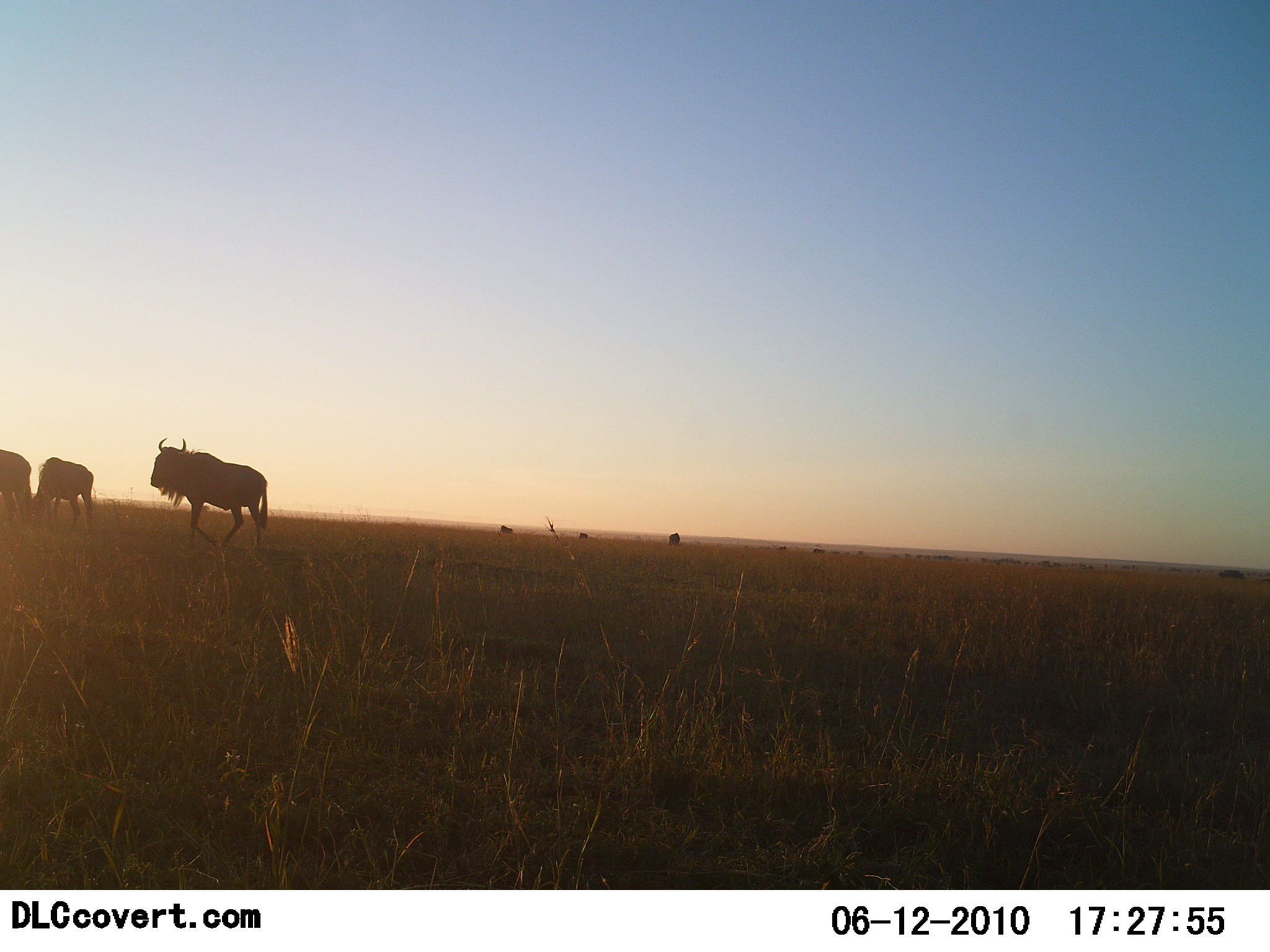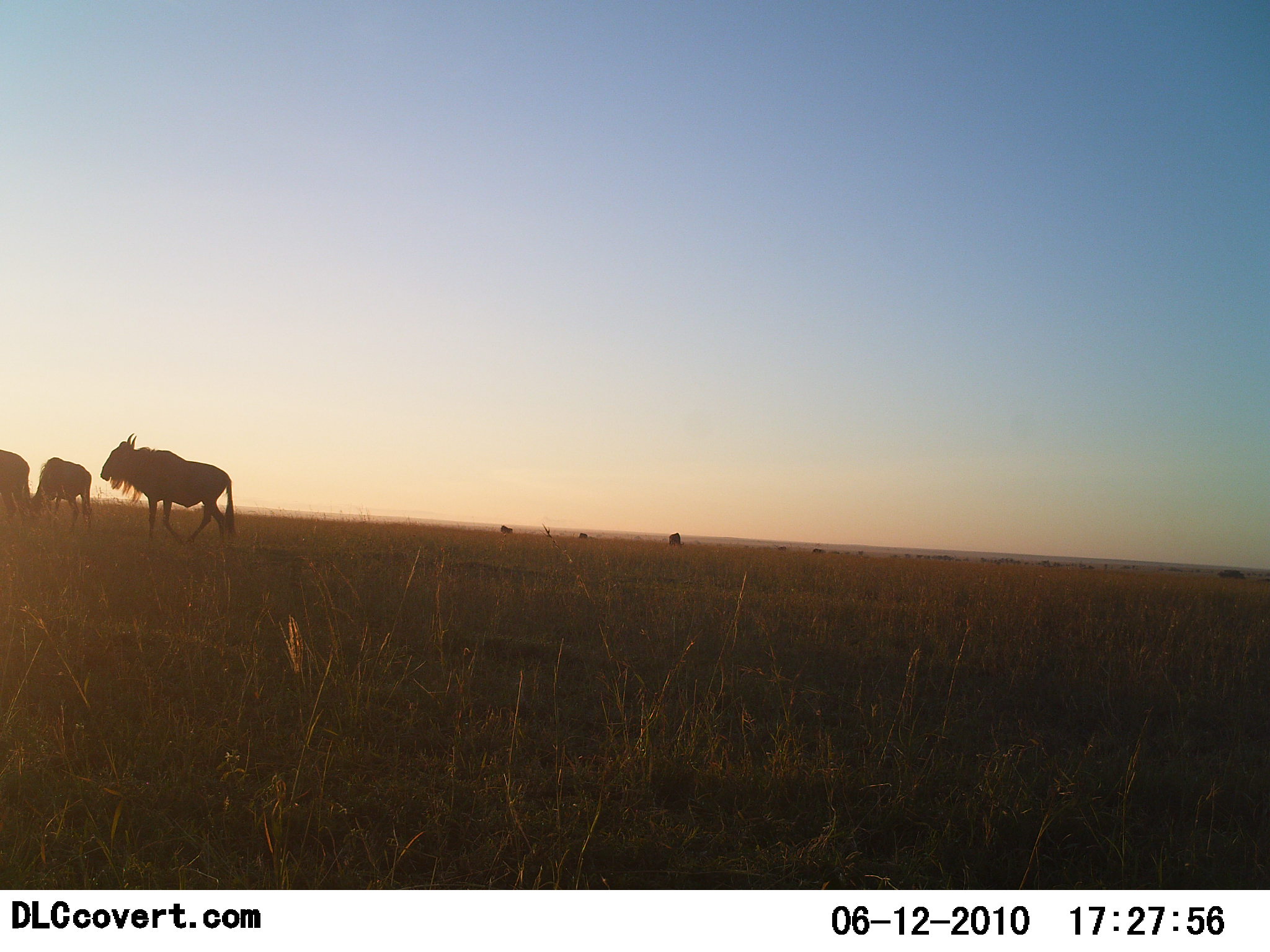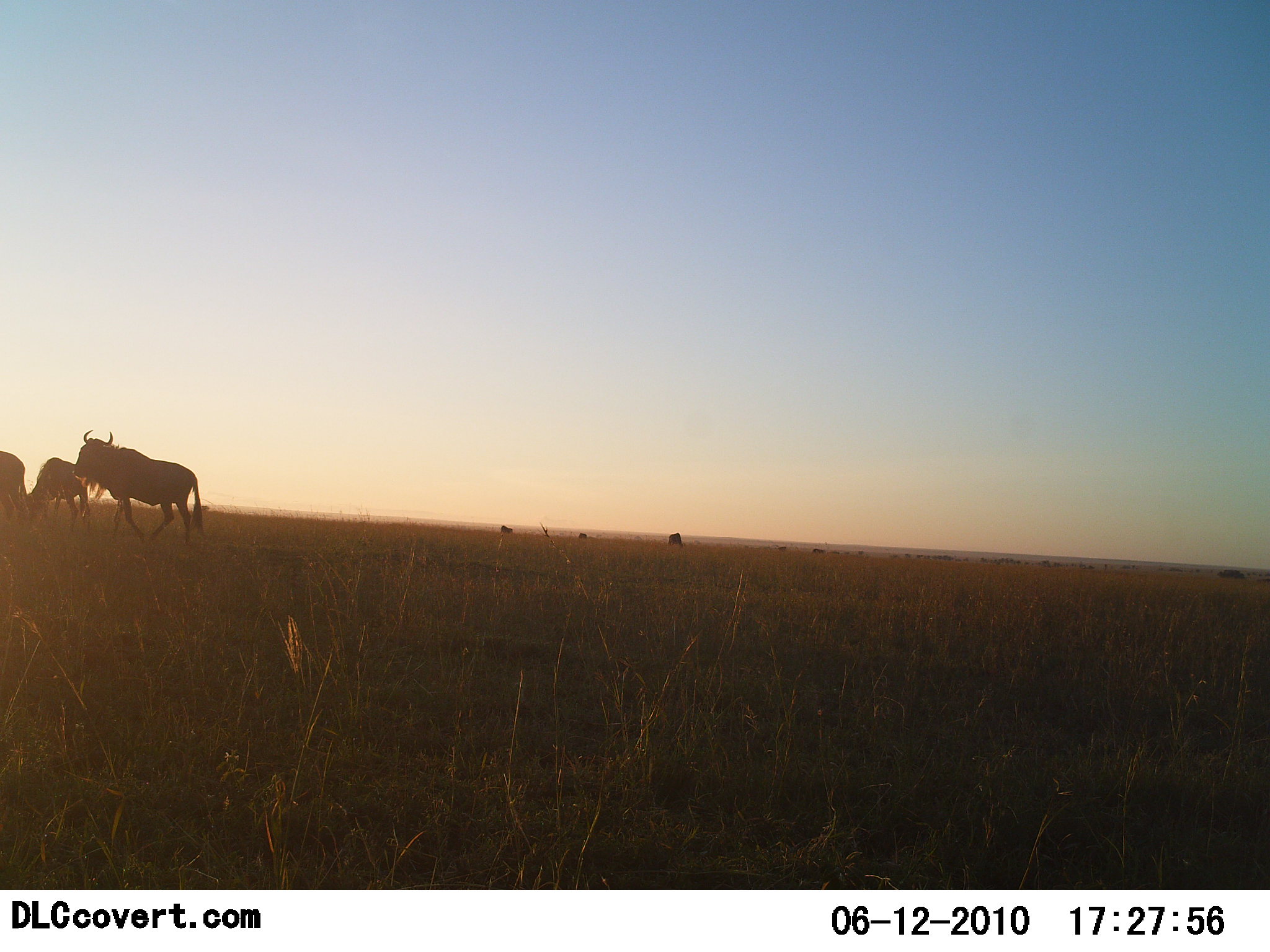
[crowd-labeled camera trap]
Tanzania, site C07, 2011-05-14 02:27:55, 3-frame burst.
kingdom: Animalia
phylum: Chordata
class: Mammalia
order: Artiodactyla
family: Bovidae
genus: Connochaetes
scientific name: Connochaetes taurinus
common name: blue wildebeest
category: wildebeest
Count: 3.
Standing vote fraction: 31%.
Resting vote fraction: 8%.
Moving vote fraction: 77%.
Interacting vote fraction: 0%.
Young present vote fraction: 0%.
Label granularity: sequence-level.